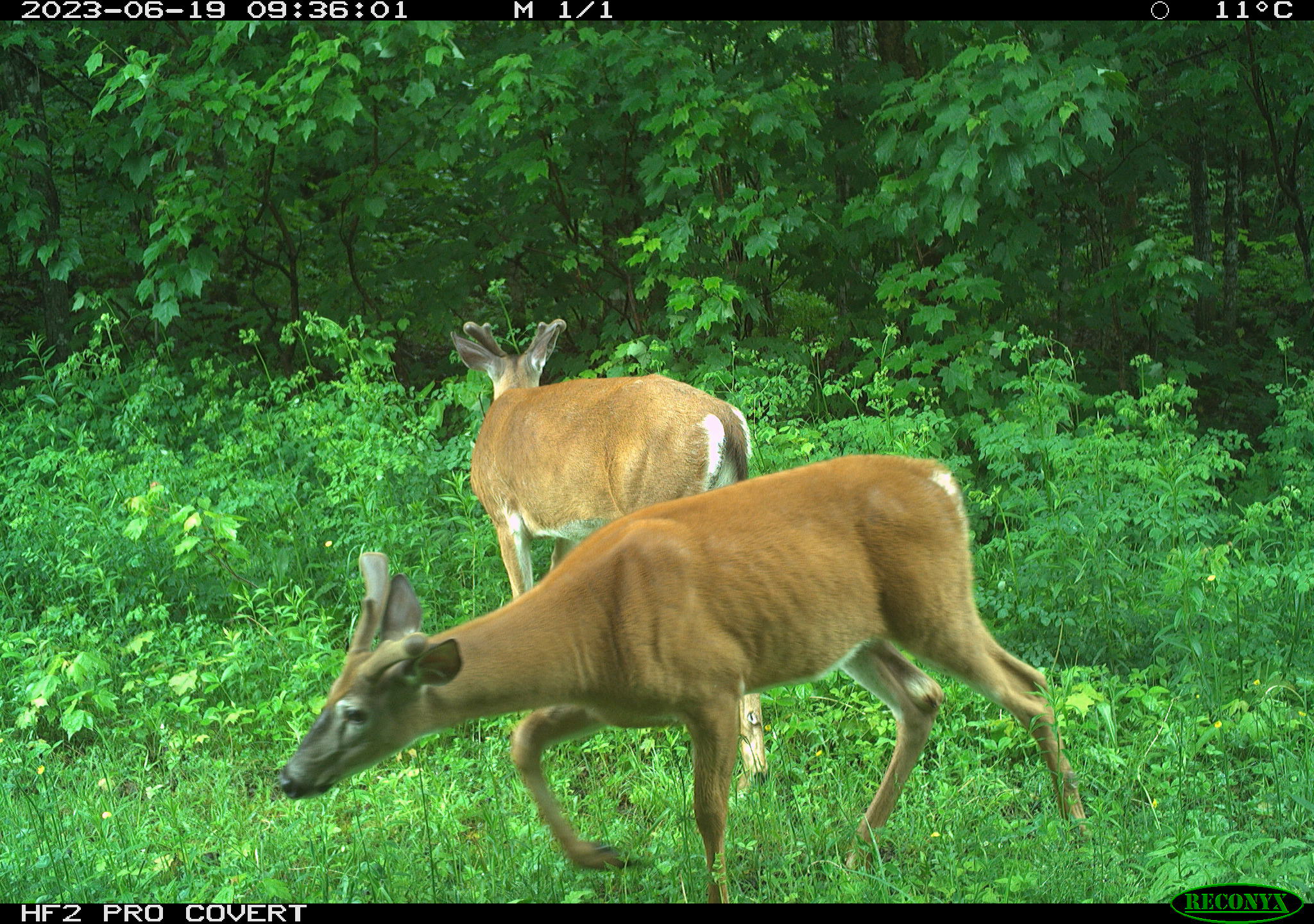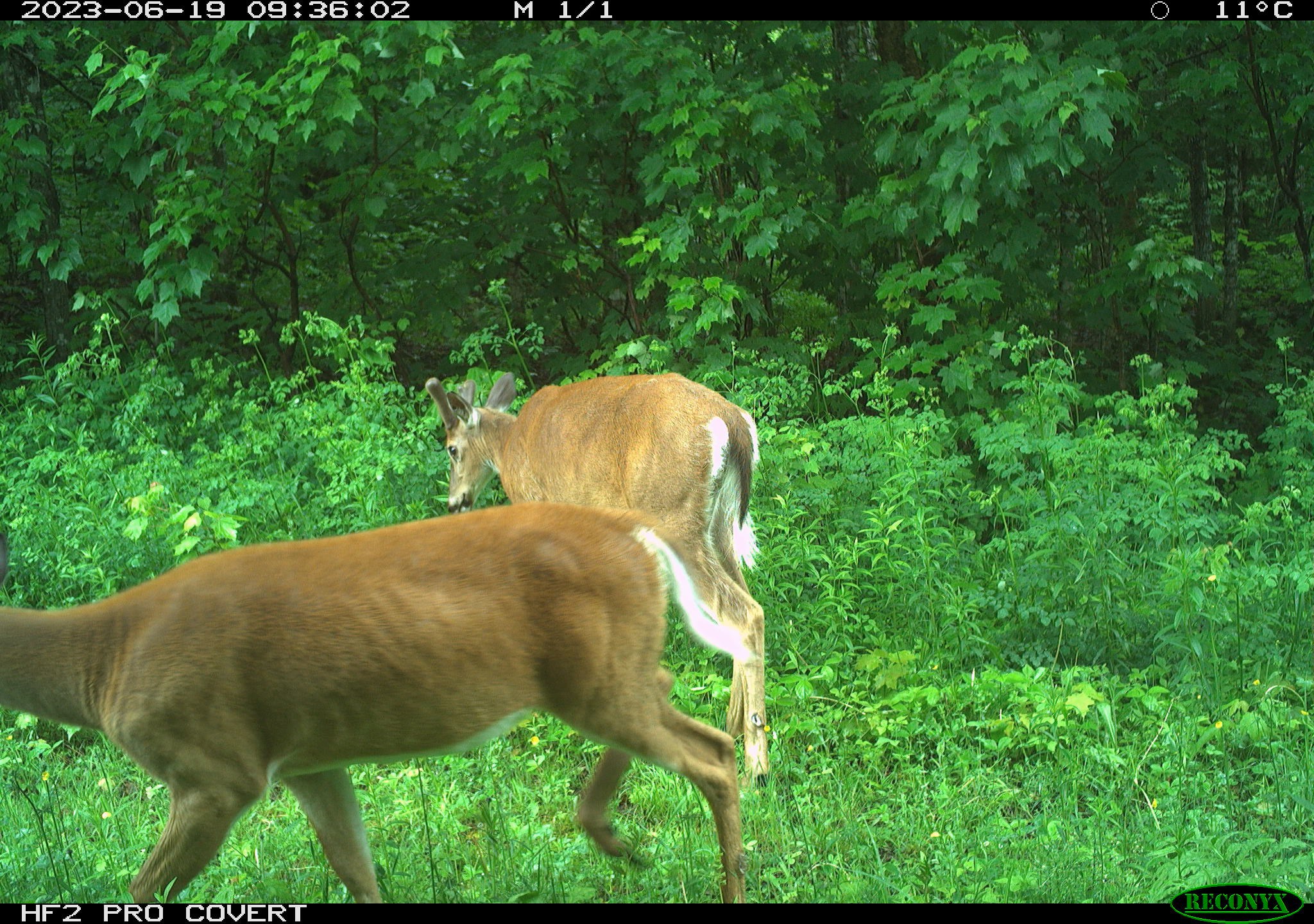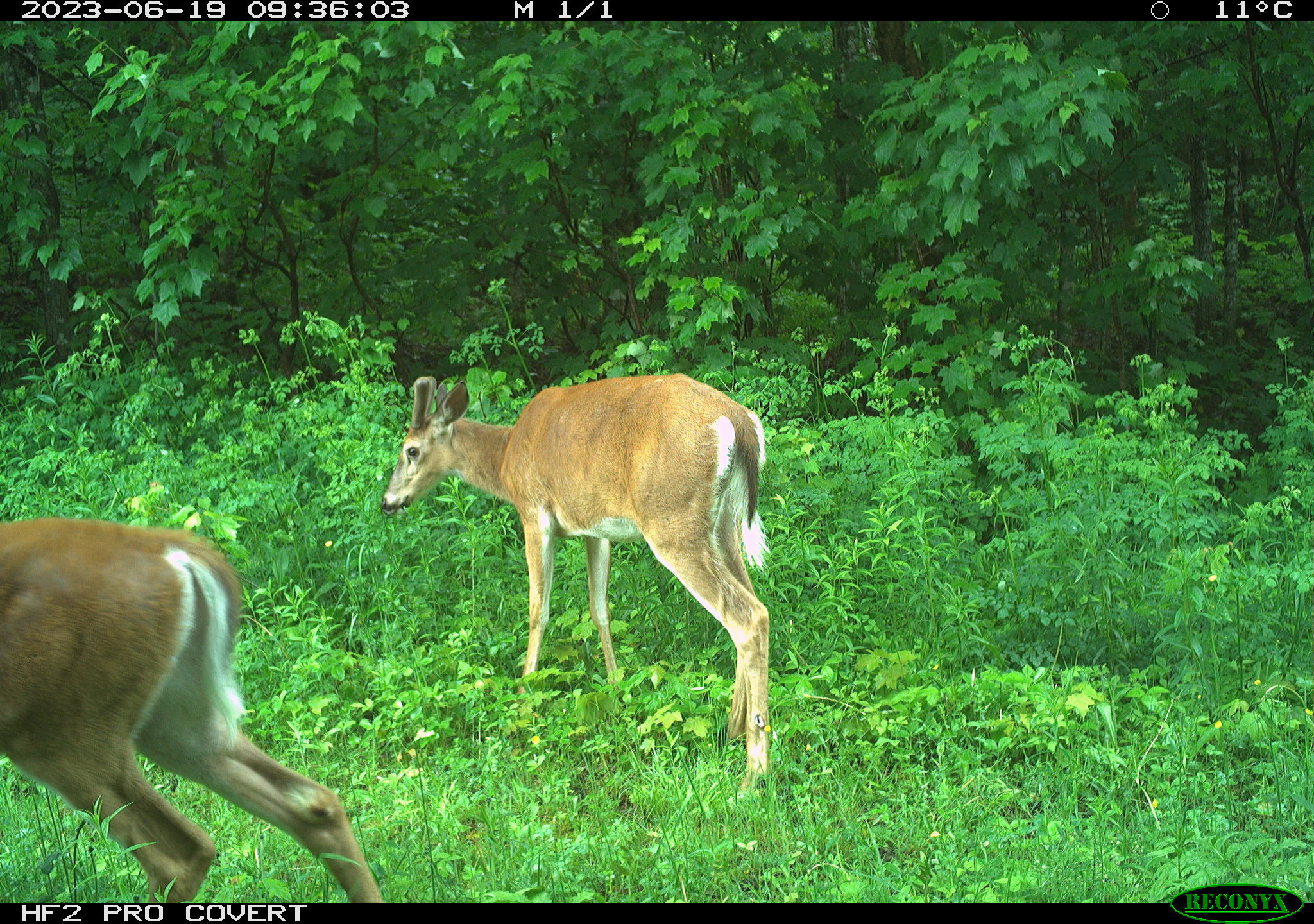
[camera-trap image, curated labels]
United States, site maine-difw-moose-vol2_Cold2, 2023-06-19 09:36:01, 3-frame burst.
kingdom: Animalia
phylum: Chordata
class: Mammalia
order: Artiodactyla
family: Cervidae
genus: Odocoileus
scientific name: Odocoileus virginianus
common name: white-tailed deer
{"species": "white-tailed deer (Odocoileus virginianus)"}